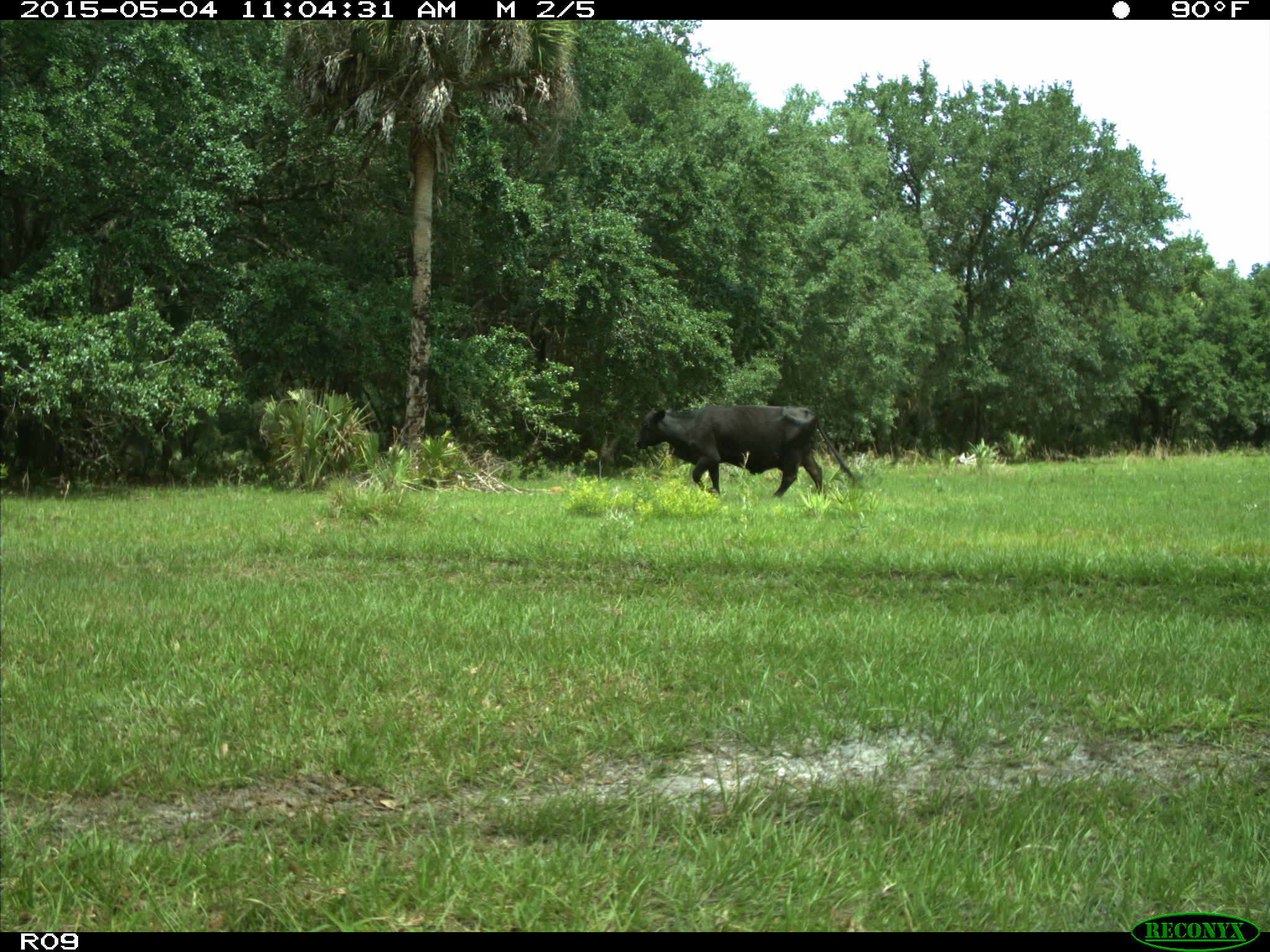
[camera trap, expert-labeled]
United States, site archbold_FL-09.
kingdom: Animalia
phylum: Chordata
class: Mammalia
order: Artiodactyla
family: Bovidae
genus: Bos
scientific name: Bos taurus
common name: domestic cow